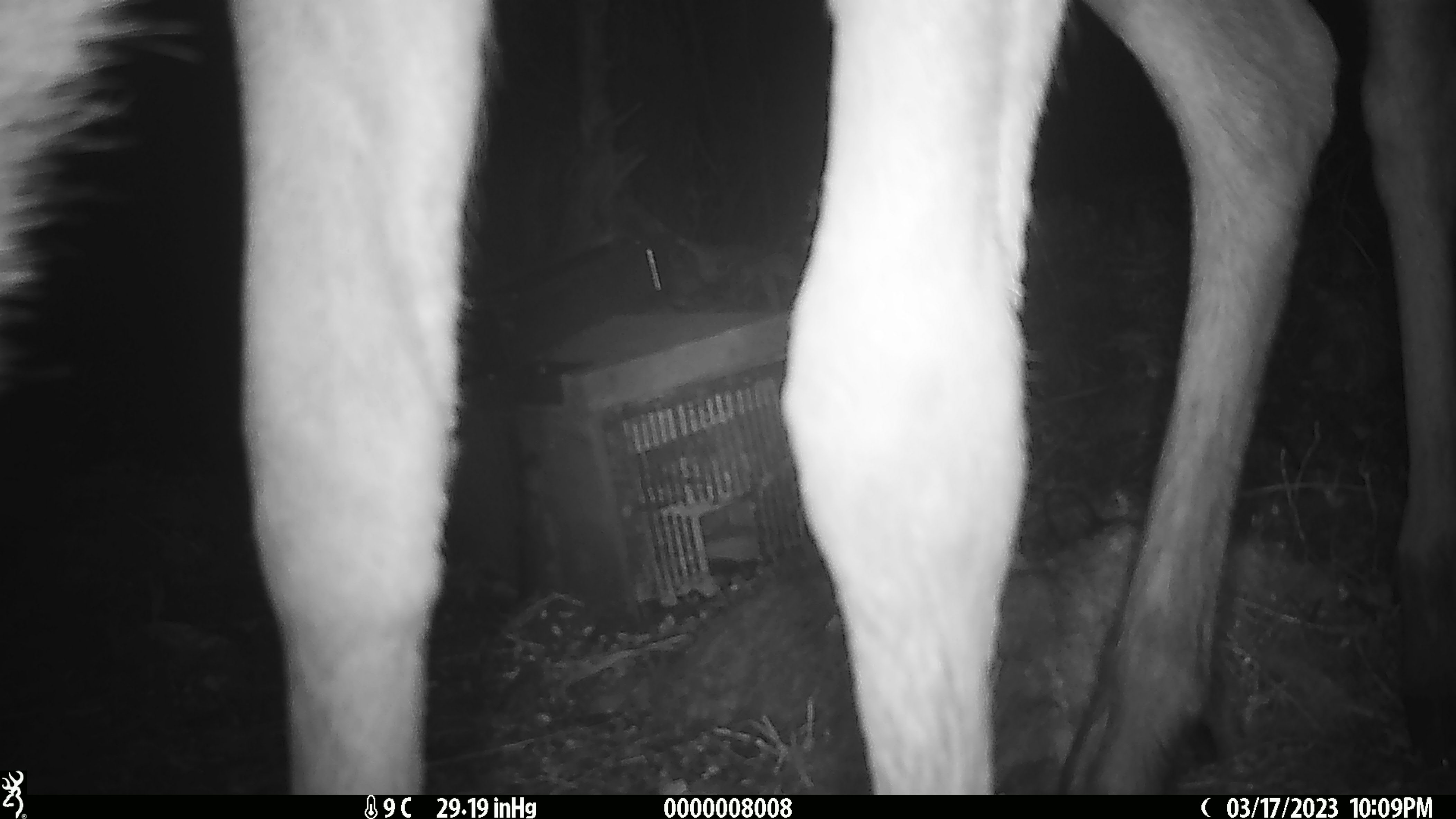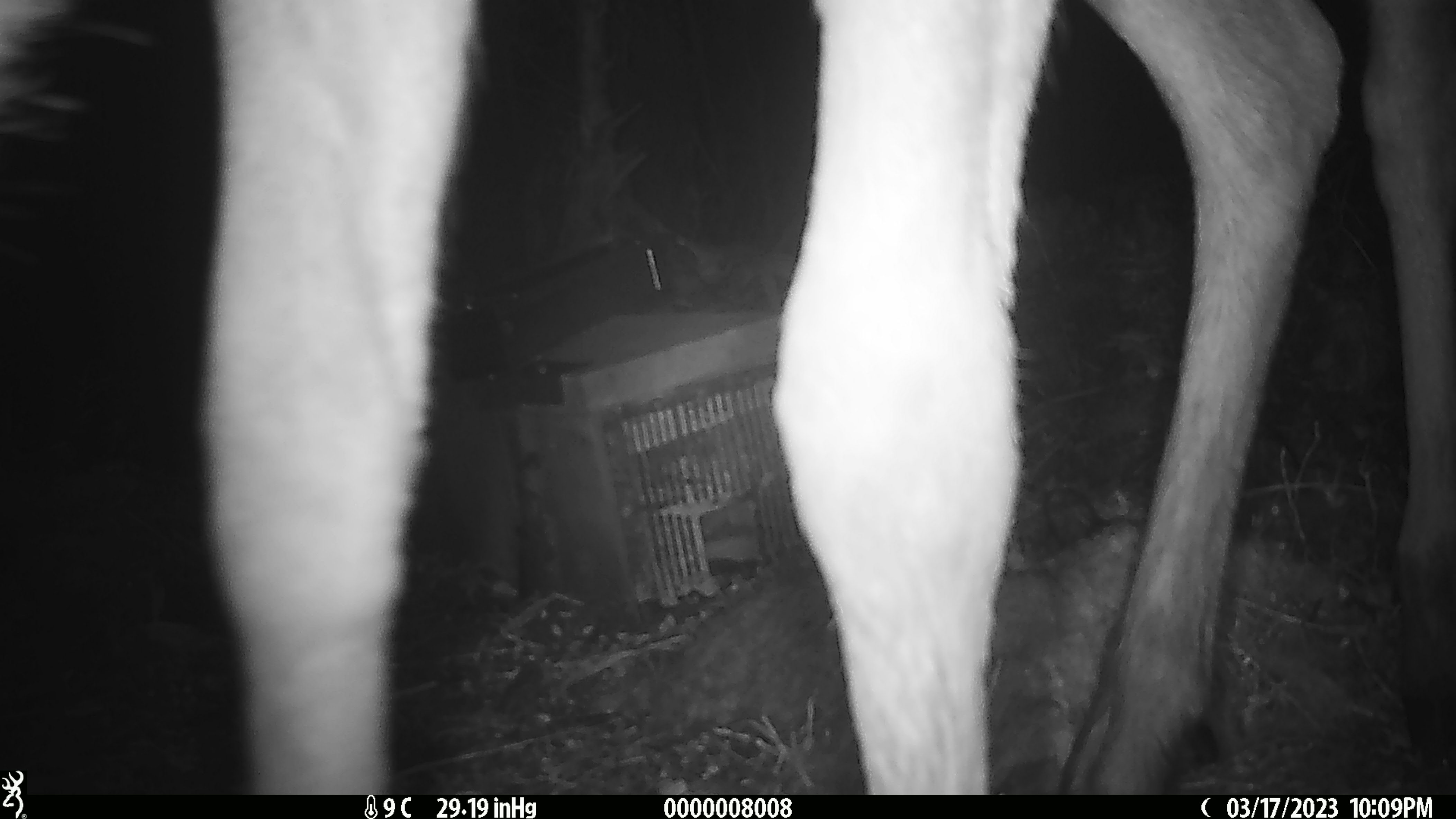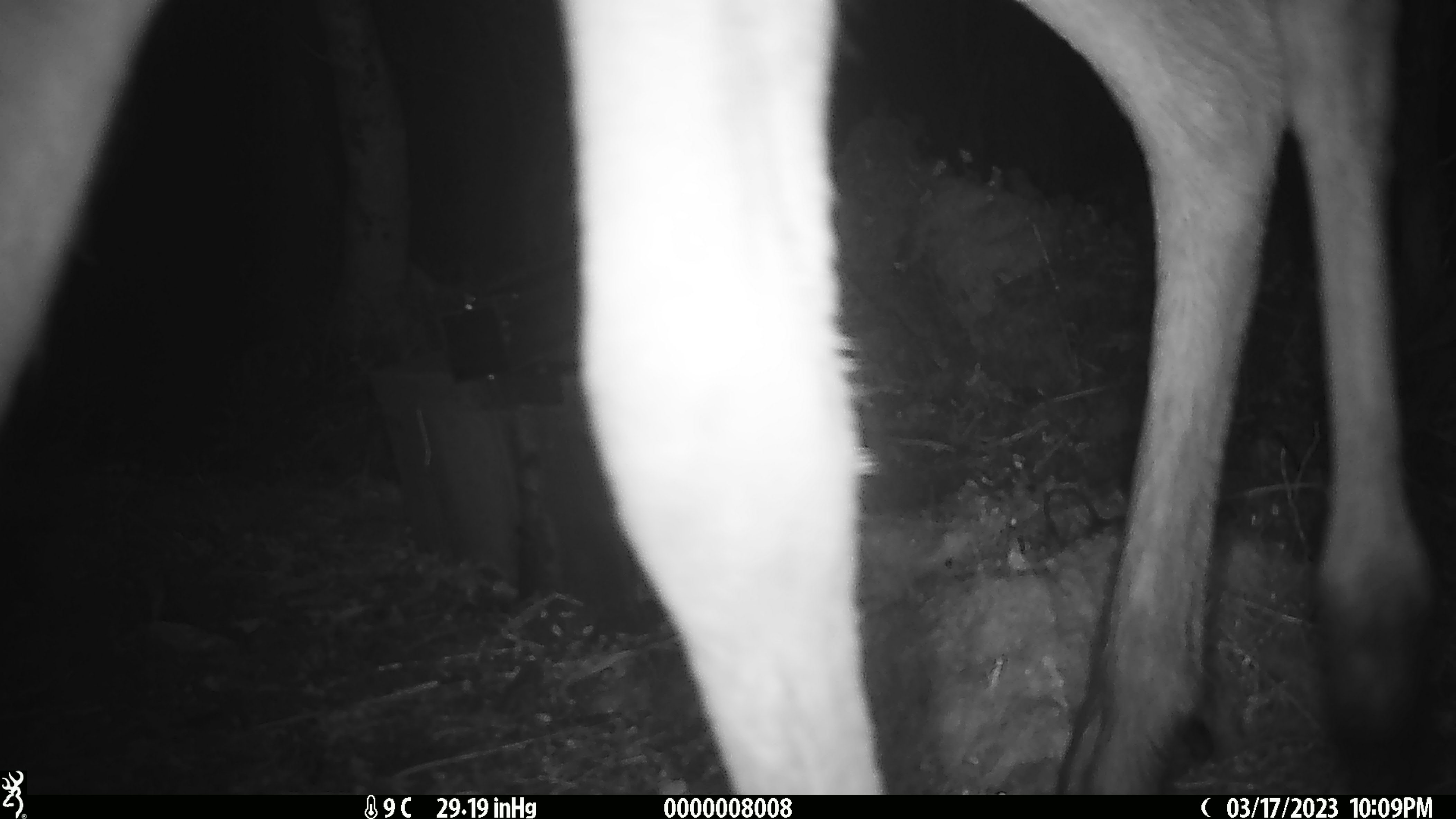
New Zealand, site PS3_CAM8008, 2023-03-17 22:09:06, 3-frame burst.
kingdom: Animalia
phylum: Chordata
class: Mammalia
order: Artiodactyla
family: Cervidae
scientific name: Cervidae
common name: deer